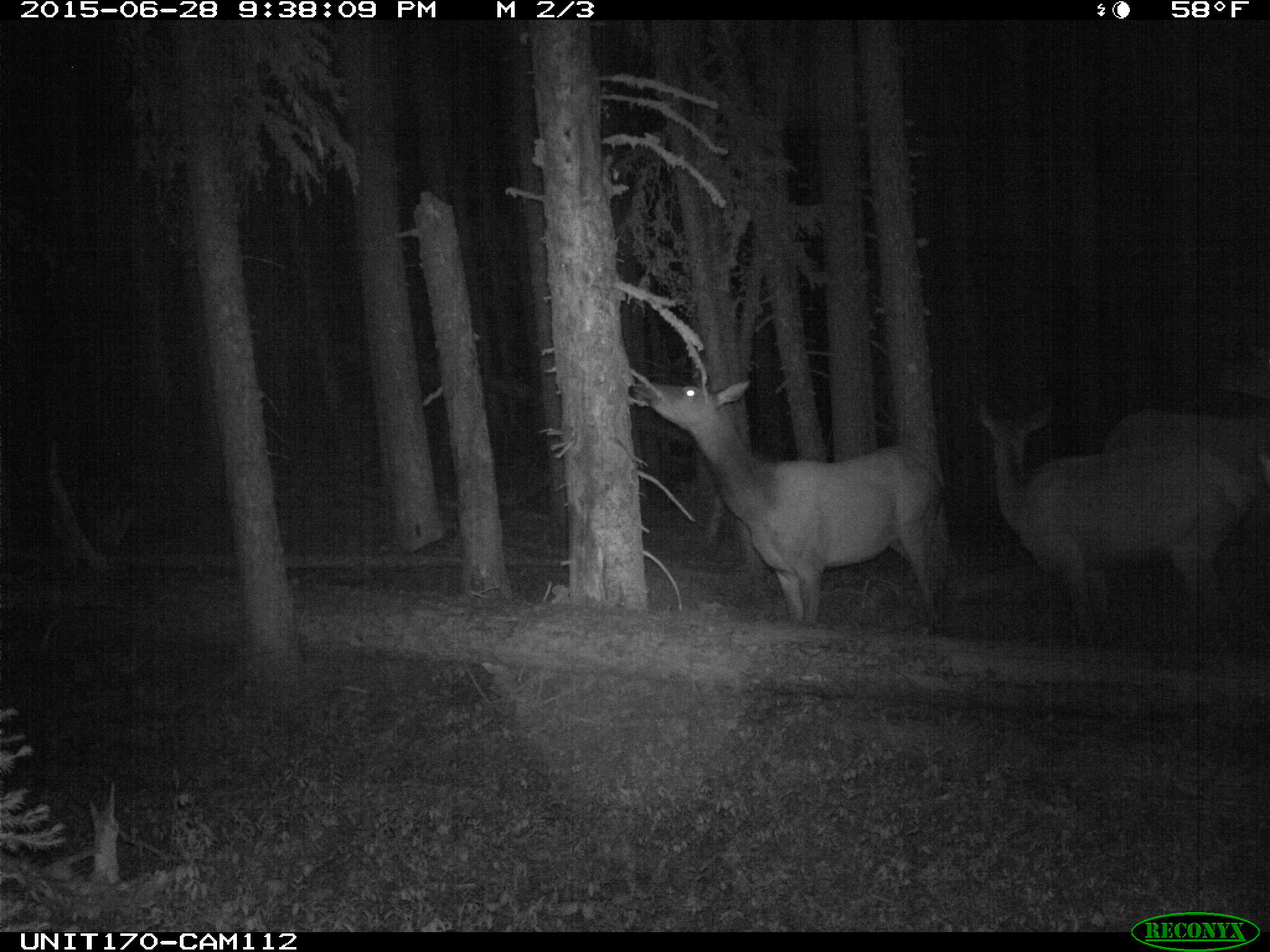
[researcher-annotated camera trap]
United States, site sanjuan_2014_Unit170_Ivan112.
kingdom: Animalia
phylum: Chordata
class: Mammalia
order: Artiodactyla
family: Cervidae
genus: Cervus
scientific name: Cervus elaphus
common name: red deer